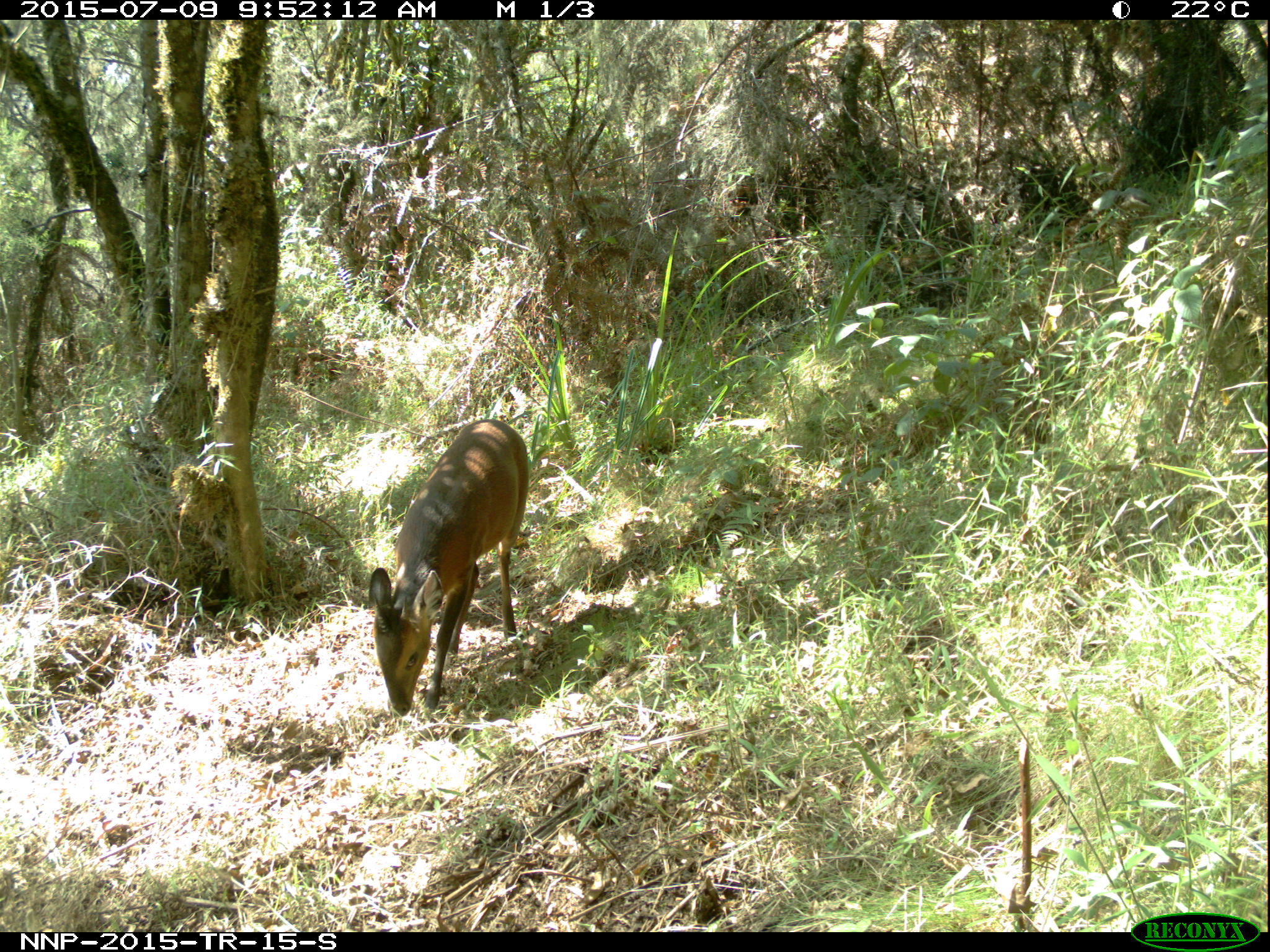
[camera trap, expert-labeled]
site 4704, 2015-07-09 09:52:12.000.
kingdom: Animalia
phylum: Chordata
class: Mammalia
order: Artiodactyla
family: Bovidae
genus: Cephalophus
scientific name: Cephalophus nigrifrons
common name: black-fronted duiker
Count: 1.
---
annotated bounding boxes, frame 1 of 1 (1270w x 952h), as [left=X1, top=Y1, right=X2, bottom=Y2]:
cephalophus nigrifrons: [left=367, top=418, right=530, bottom=717]